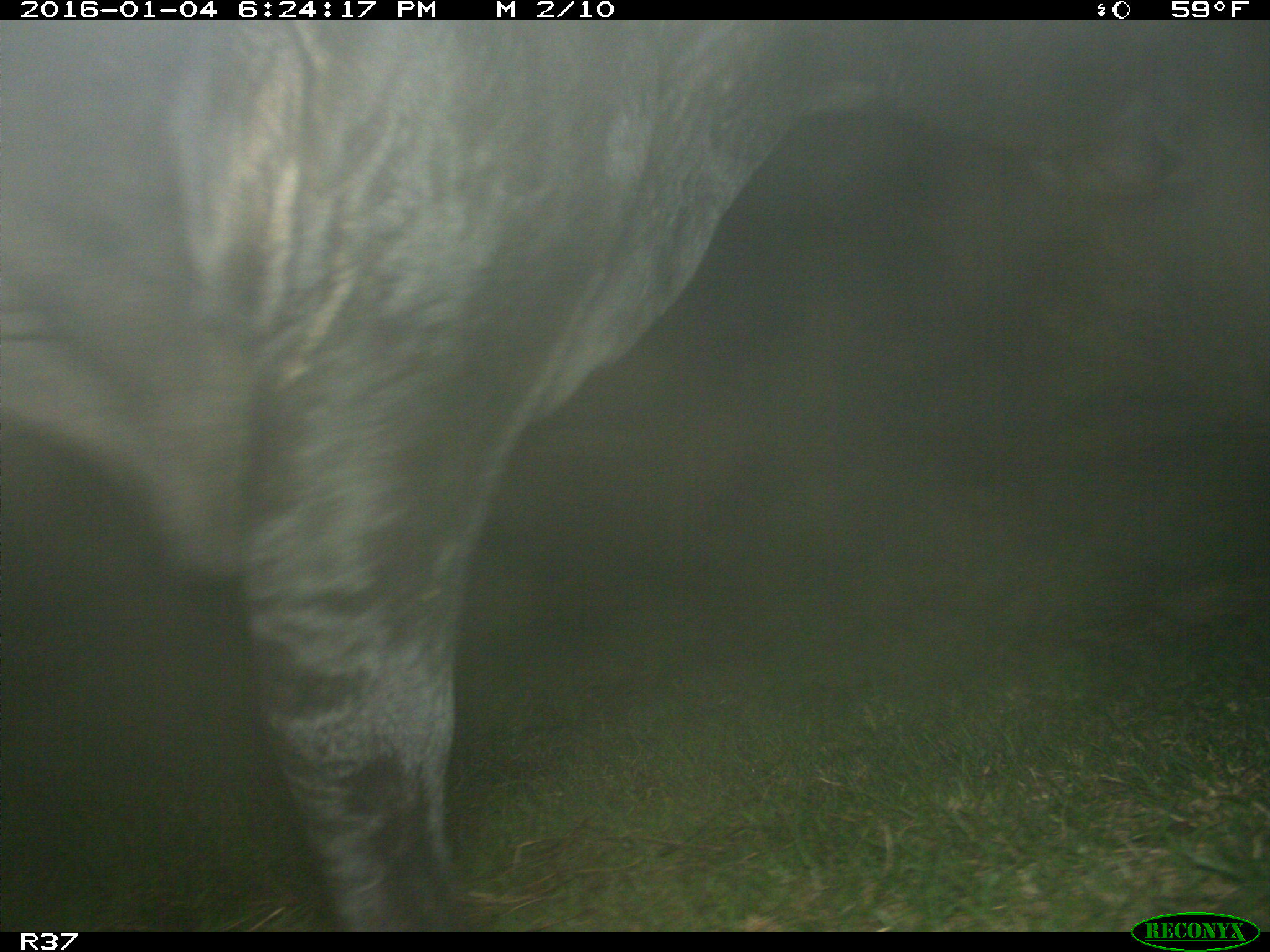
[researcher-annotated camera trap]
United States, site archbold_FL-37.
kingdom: Animalia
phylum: Chordata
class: Mammalia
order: Artiodactyla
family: Bovidae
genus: Bos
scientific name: Bos taurus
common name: domestic cow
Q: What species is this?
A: Bos taurus (domestic cow).